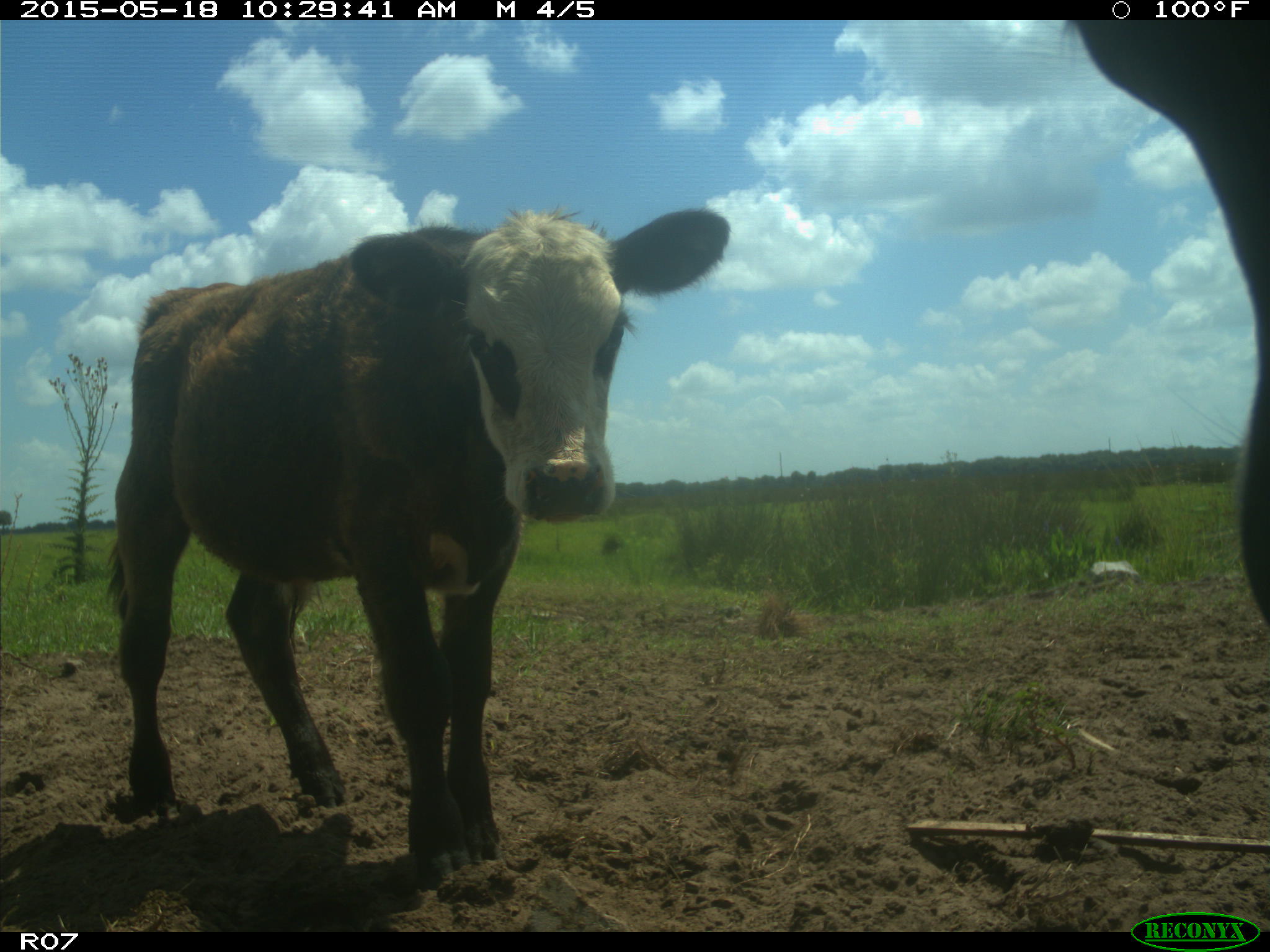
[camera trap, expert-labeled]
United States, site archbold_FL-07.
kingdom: Animalia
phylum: Chordata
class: Mammalia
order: Artiodactyla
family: Bovidae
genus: Bos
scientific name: Bos taurus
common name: domestic cow